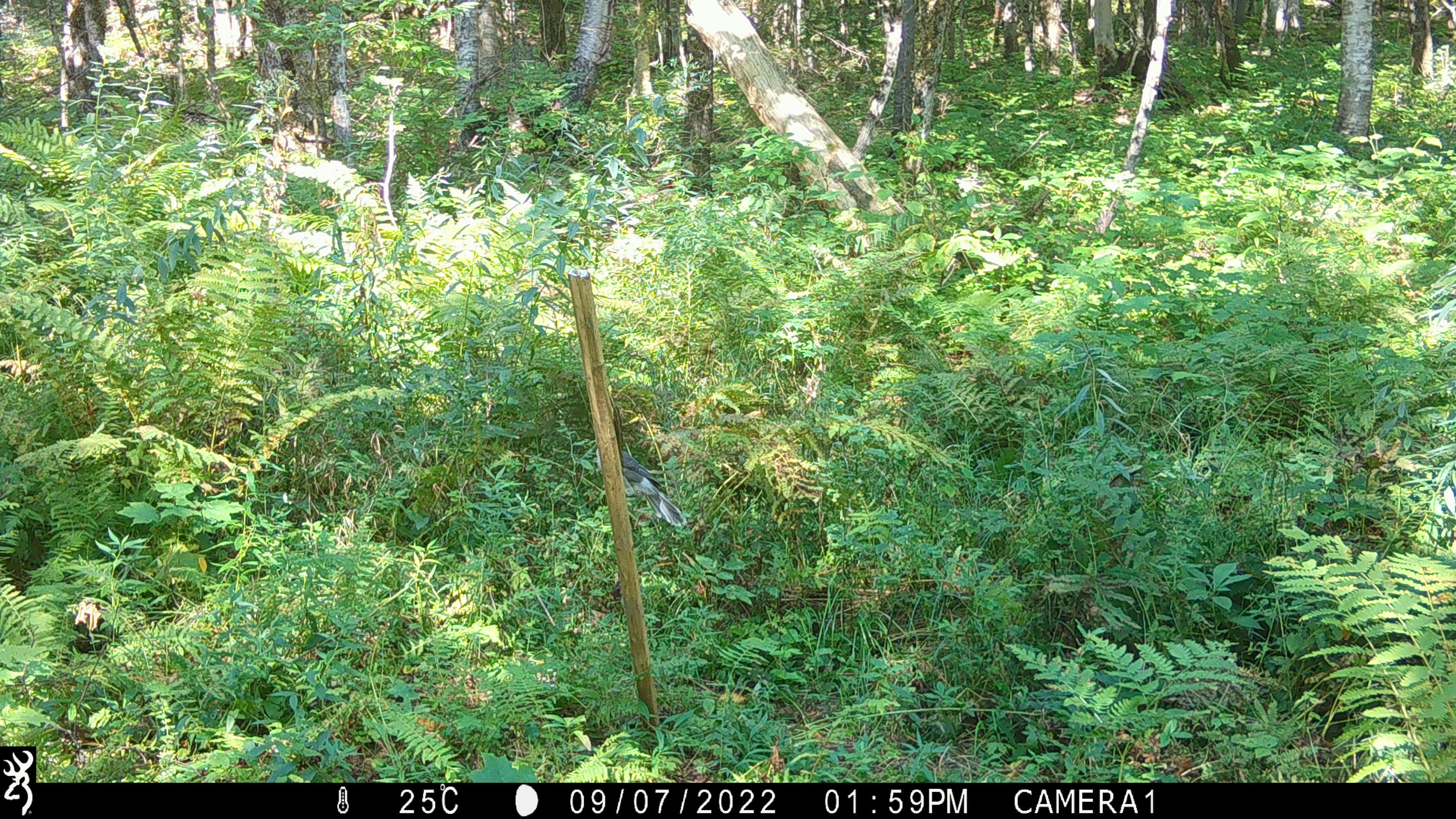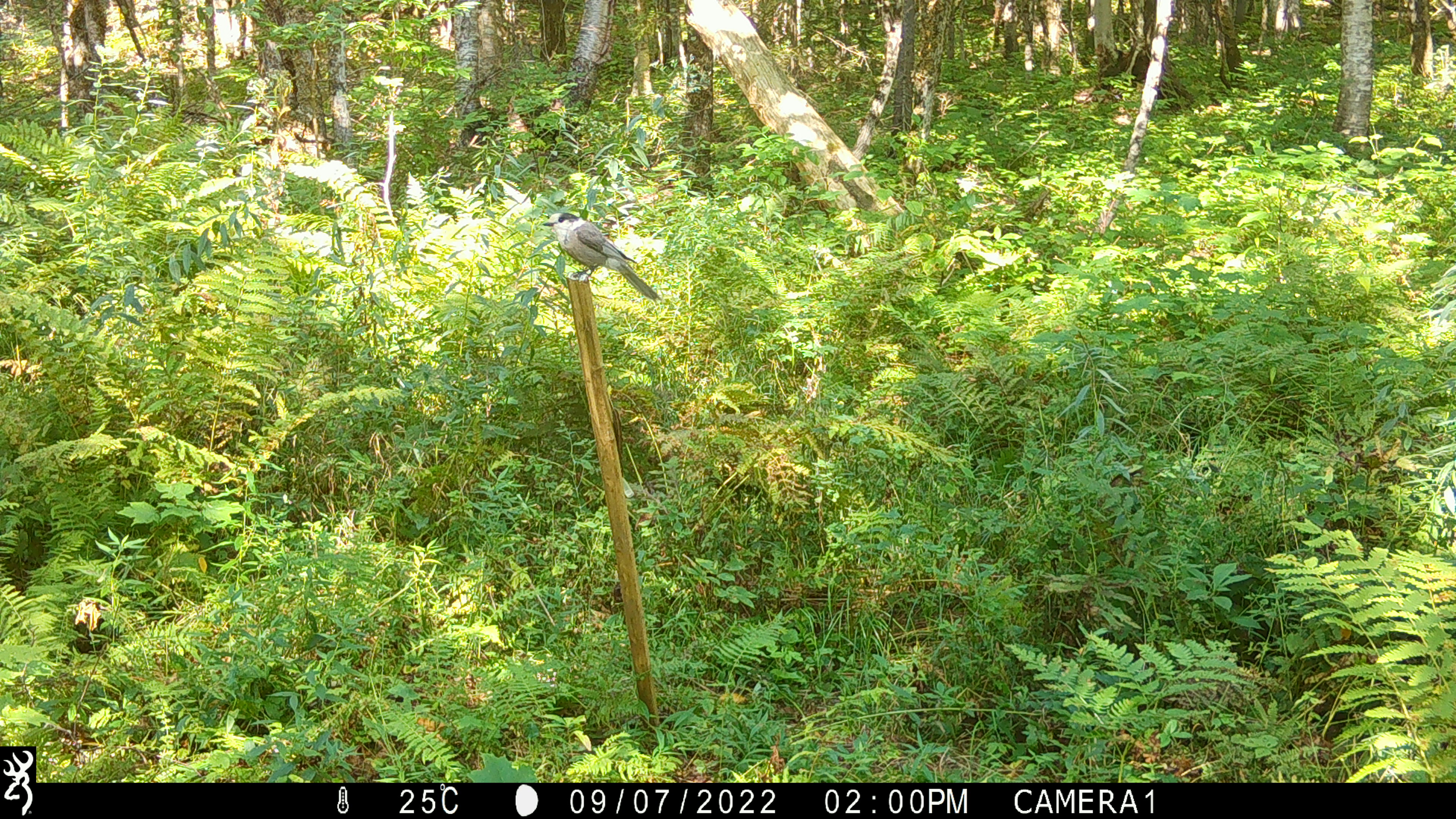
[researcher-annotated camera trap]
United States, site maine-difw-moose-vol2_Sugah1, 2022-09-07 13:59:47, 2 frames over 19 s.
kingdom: Animalia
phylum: Chordata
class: Aves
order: Passeriformes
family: Corvidae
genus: Perisoreus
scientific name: Perisoreus canadensis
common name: canada jay